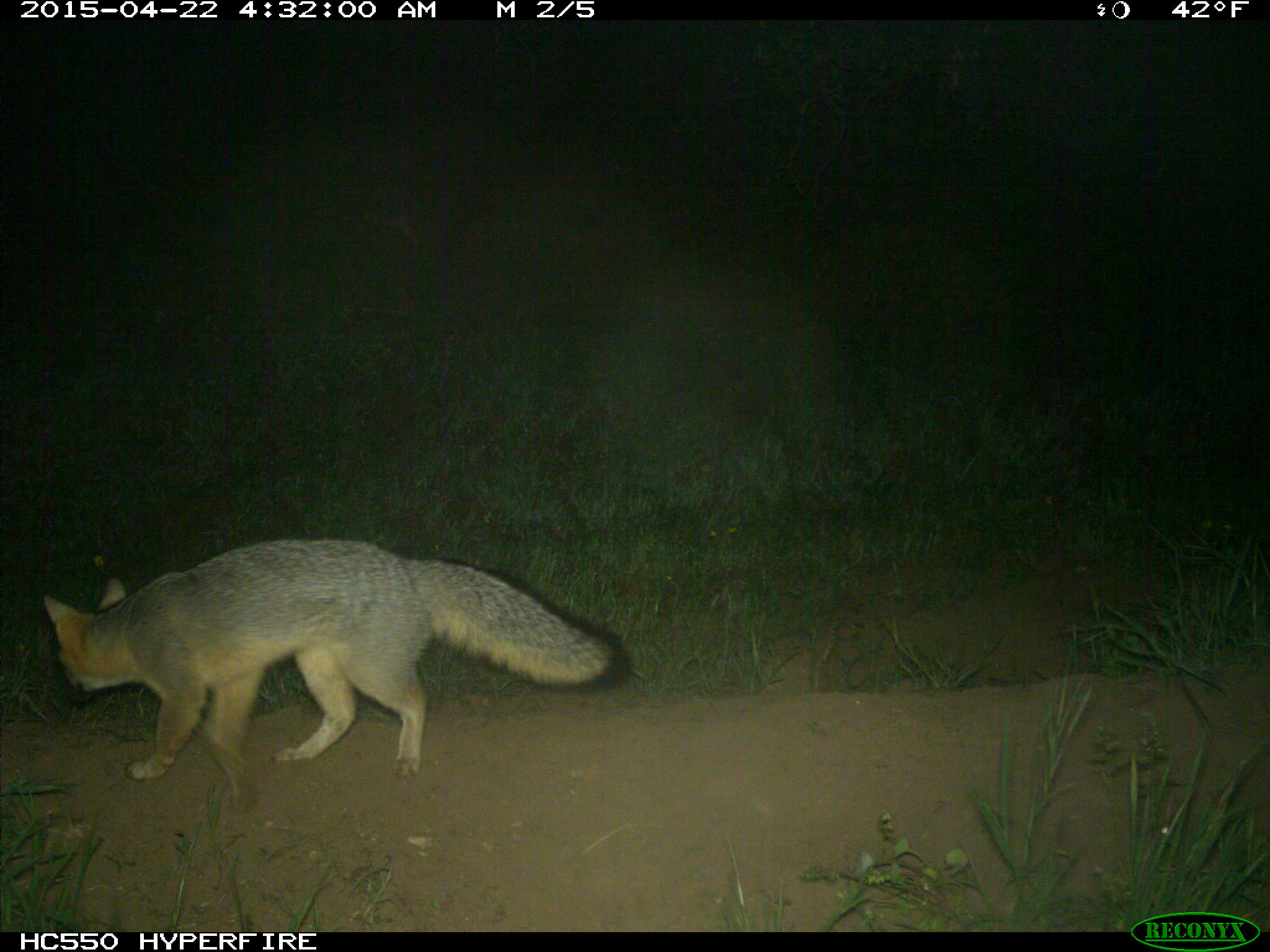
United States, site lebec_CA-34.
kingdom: Animalia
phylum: Chordata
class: Mammalia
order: Carnivora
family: Canidae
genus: Urocyon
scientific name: Urocyon cinereoargenteus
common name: gray fox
Urocyon cinereoargenteus (gray fox).